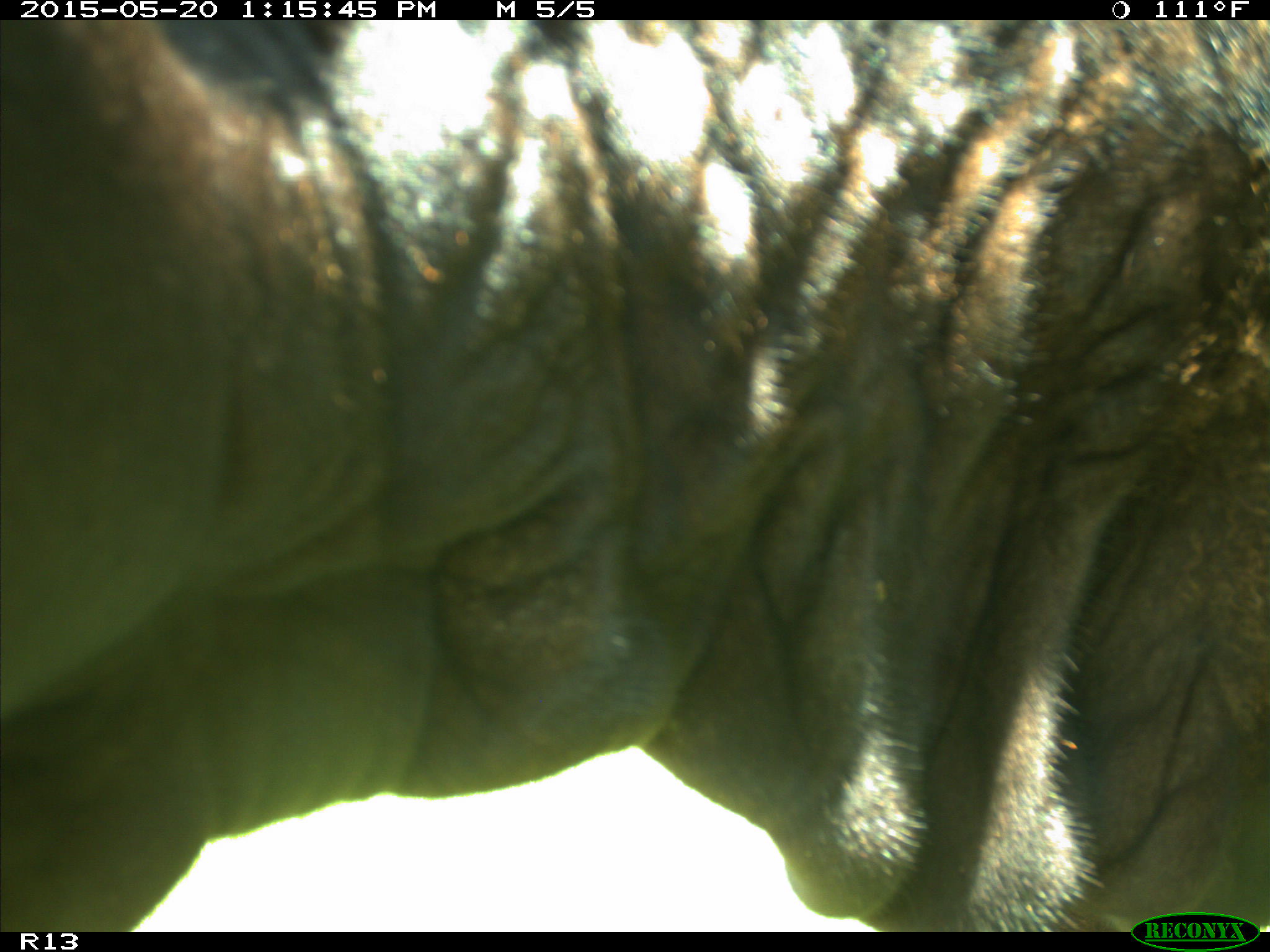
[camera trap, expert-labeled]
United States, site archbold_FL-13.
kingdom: Animalia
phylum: Chordata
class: Mammalia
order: Artiodactyla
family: Bovidae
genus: Bos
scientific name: Bos taurus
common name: domestic cow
Bos taurus (domestic cow).